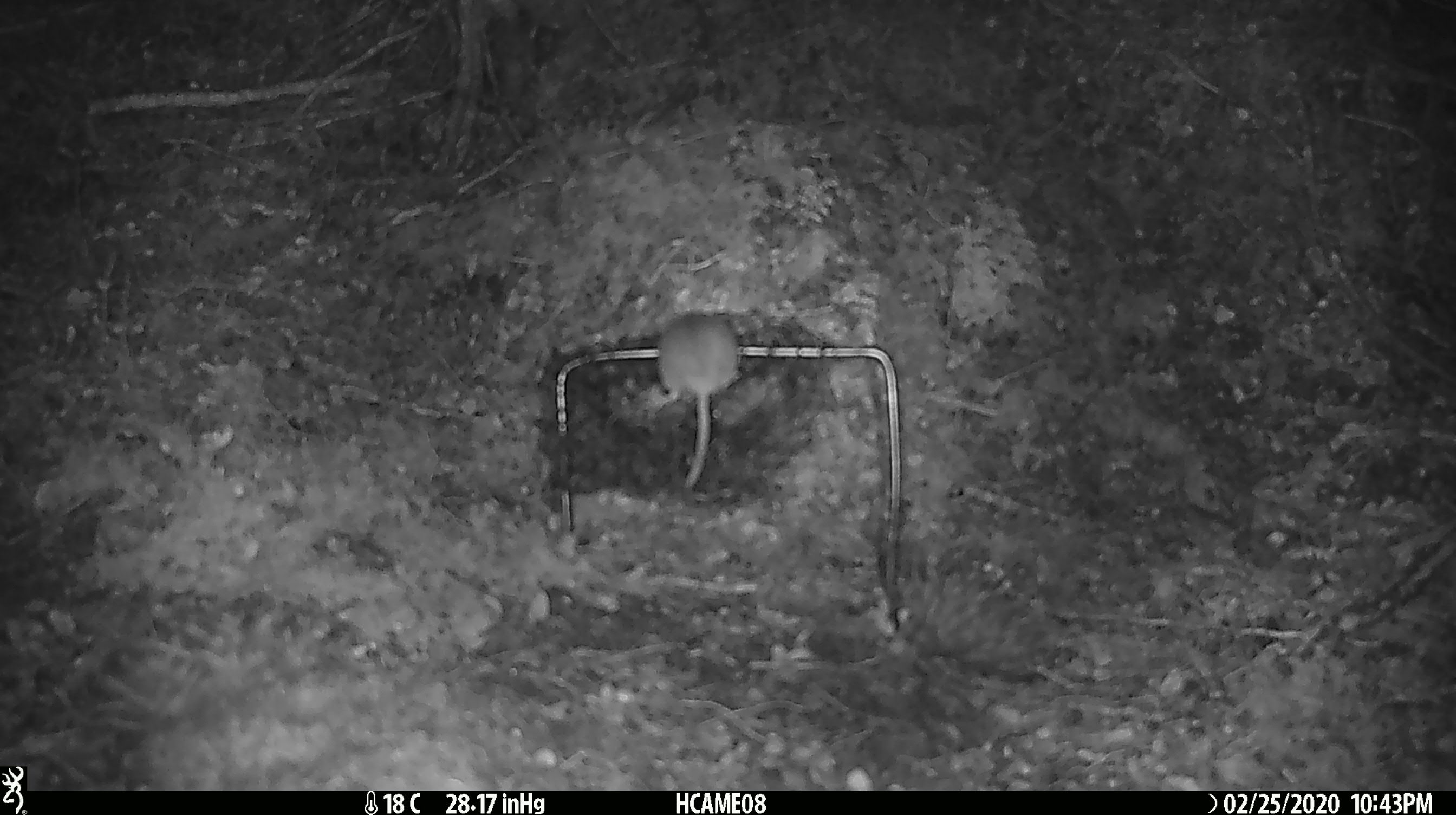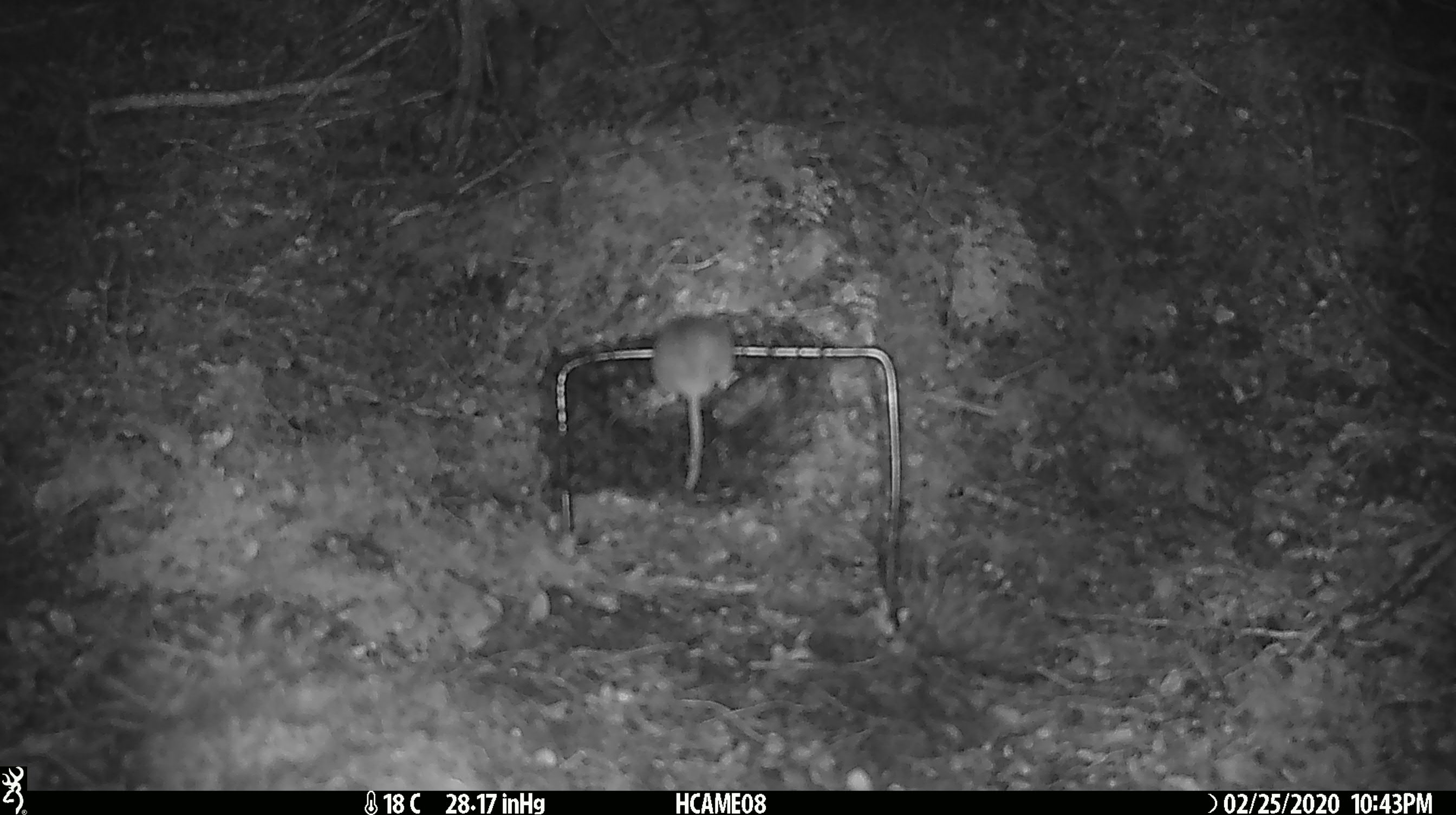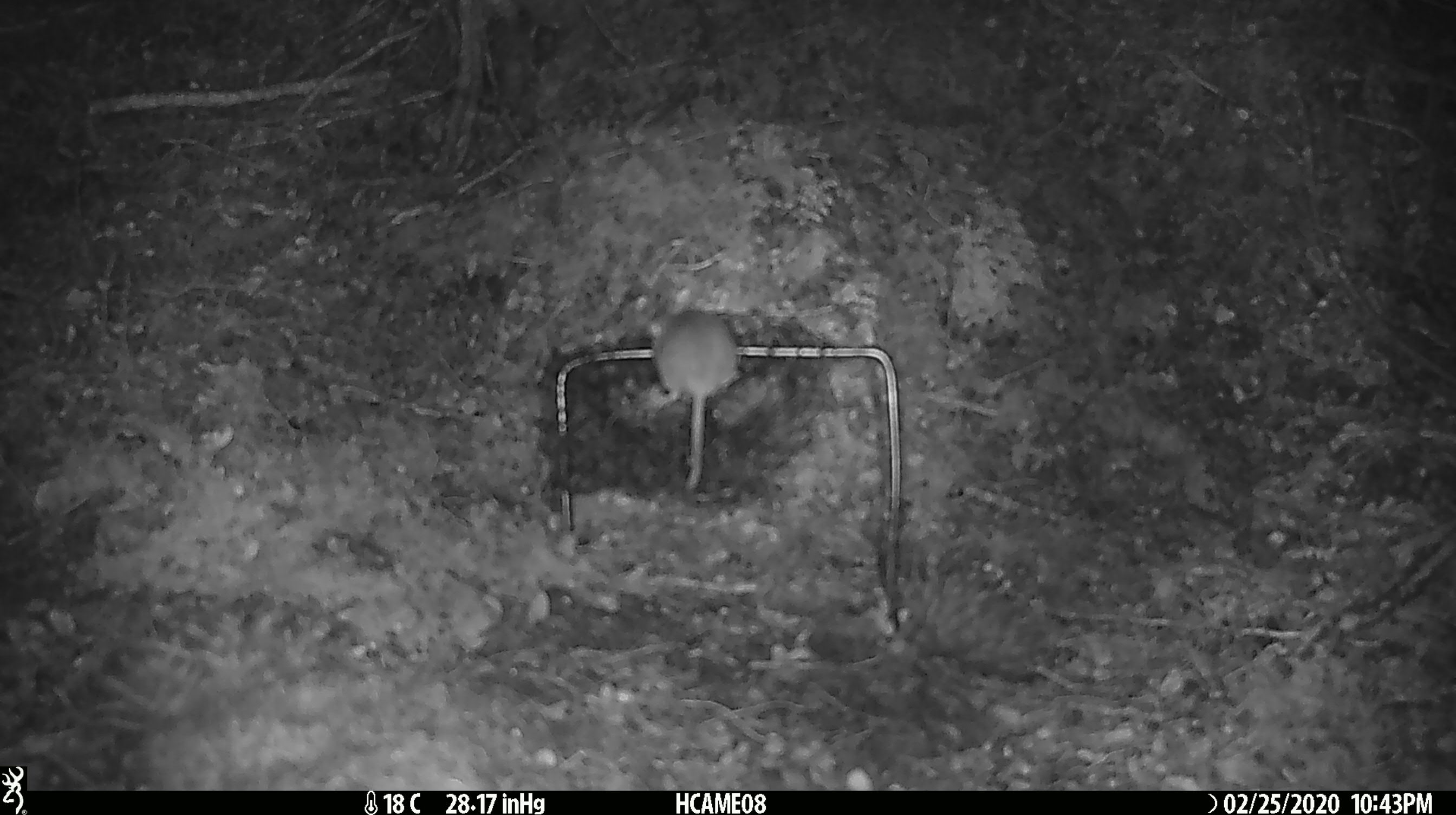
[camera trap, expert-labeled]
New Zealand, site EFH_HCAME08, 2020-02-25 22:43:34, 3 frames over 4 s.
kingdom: Animalia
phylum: Chordata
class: Mammalia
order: Rodentia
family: Muridae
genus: Mus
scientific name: Mus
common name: mouse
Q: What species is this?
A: Mouse (Mus).